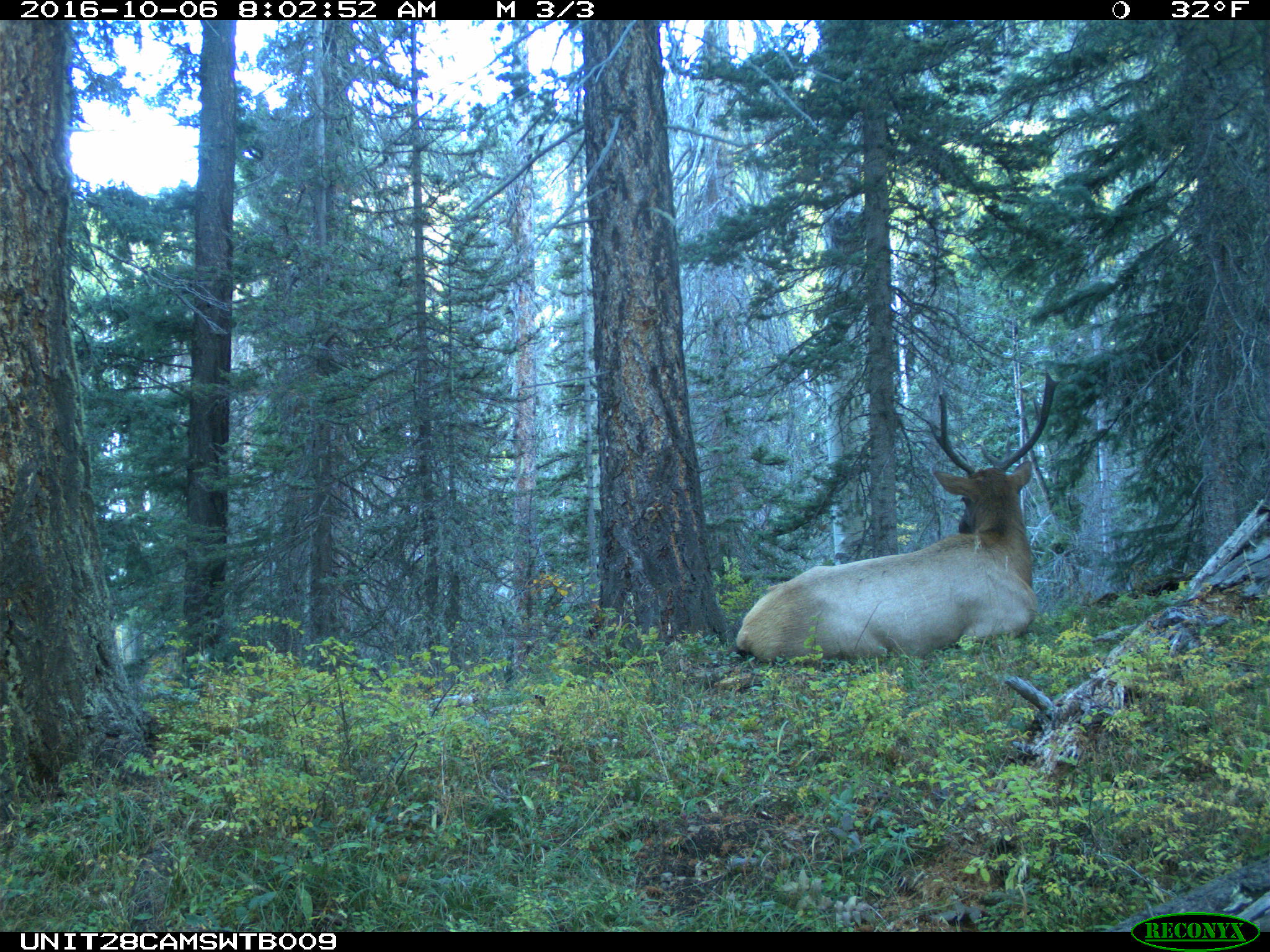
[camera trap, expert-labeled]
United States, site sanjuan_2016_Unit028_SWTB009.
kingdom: Animalia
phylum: Chordata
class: Mammalia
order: Artiodactyla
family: Cervidae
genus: Cervus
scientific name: Cervus elaphus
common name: red deer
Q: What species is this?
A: Cervus elaphus (red deer).